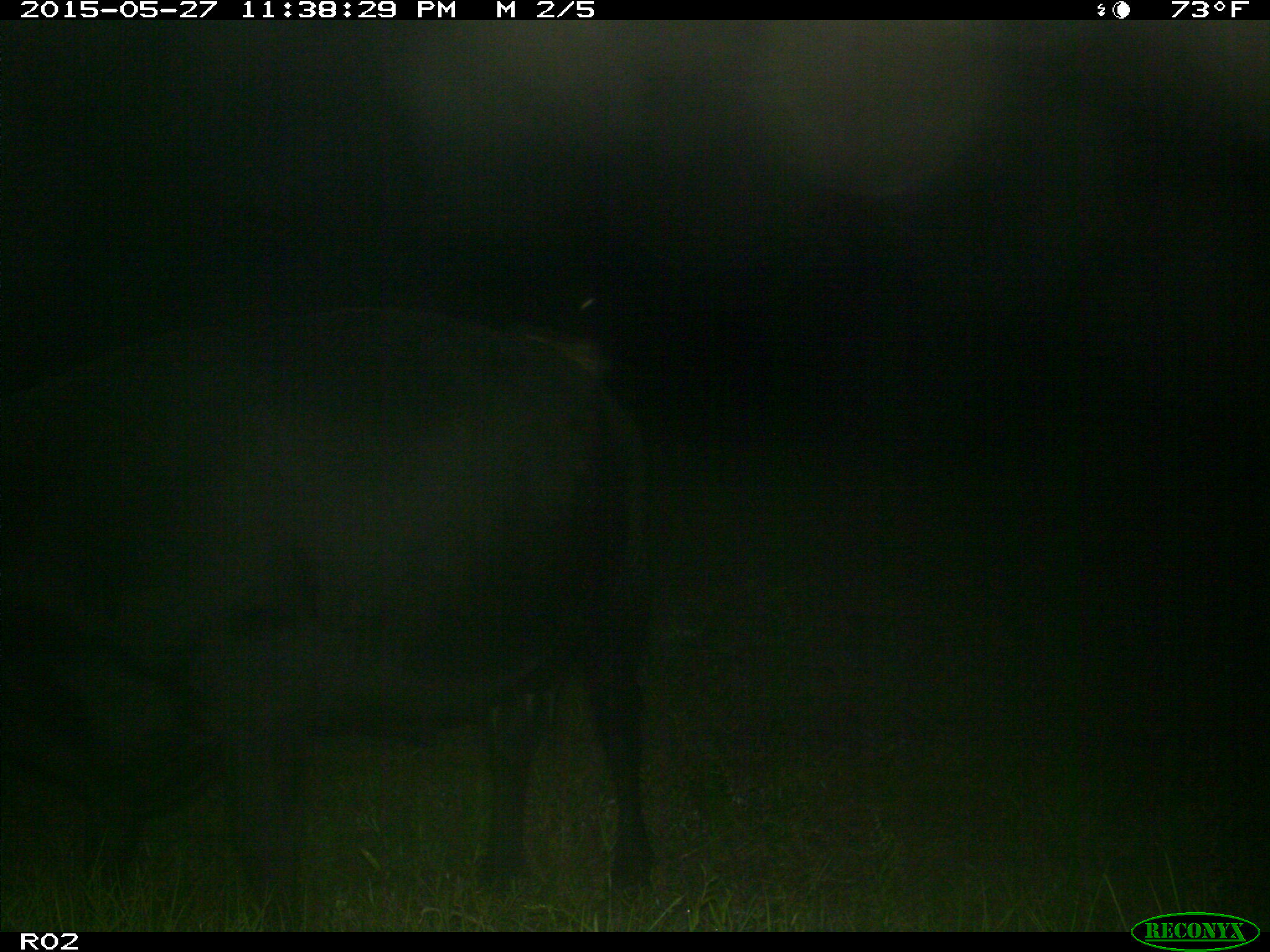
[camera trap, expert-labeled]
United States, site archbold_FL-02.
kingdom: Animalia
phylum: Chordata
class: Mammalia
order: Artiodactyla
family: Bovidae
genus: Bos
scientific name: Bos taurus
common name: domestic cow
Bos taurus (domestic cow).